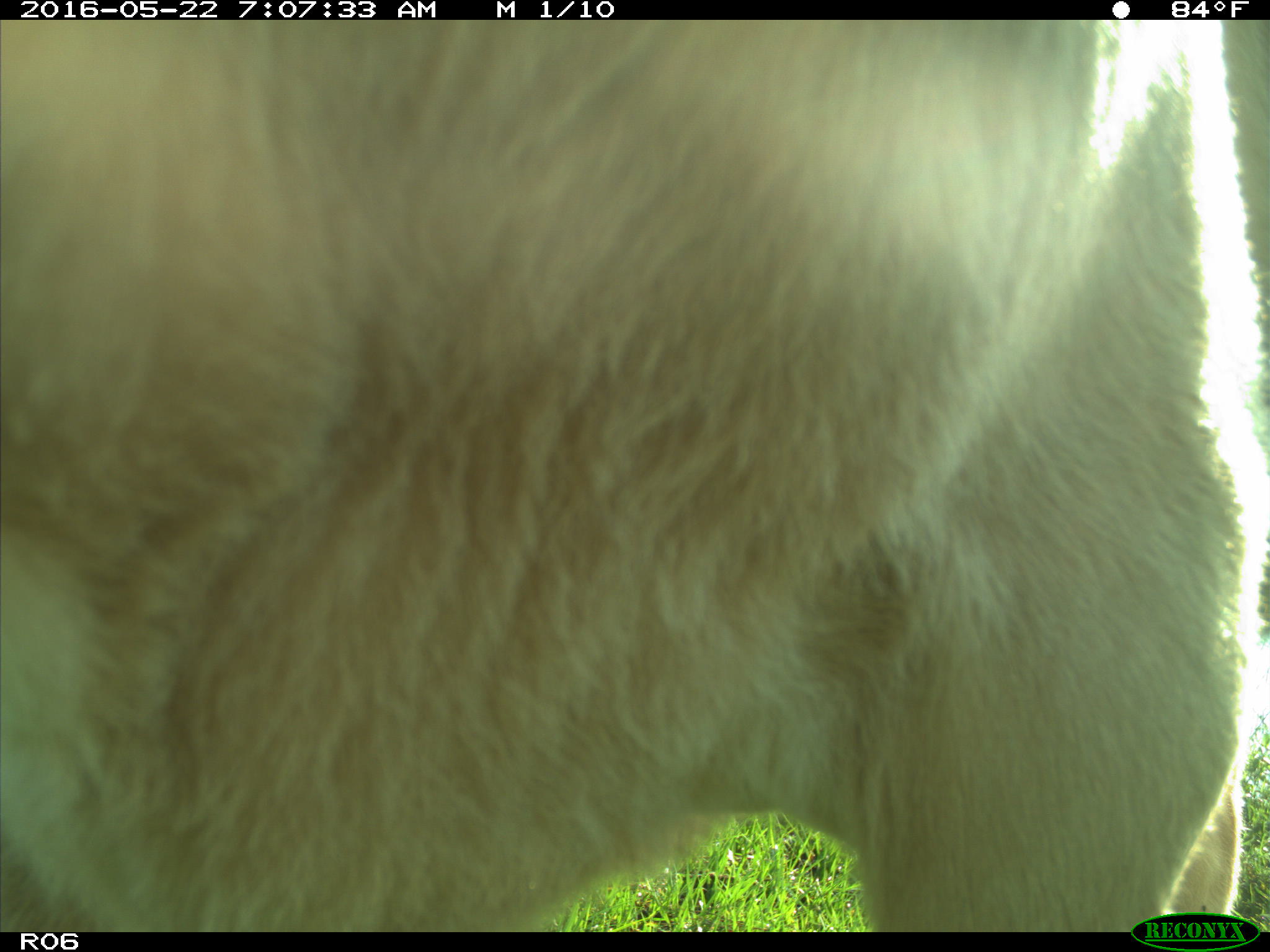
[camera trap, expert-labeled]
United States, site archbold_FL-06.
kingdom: Animalia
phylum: Chordata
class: Mammalia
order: Artiodactyla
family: Bovidae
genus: Bos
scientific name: Bos taurus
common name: domestic cow